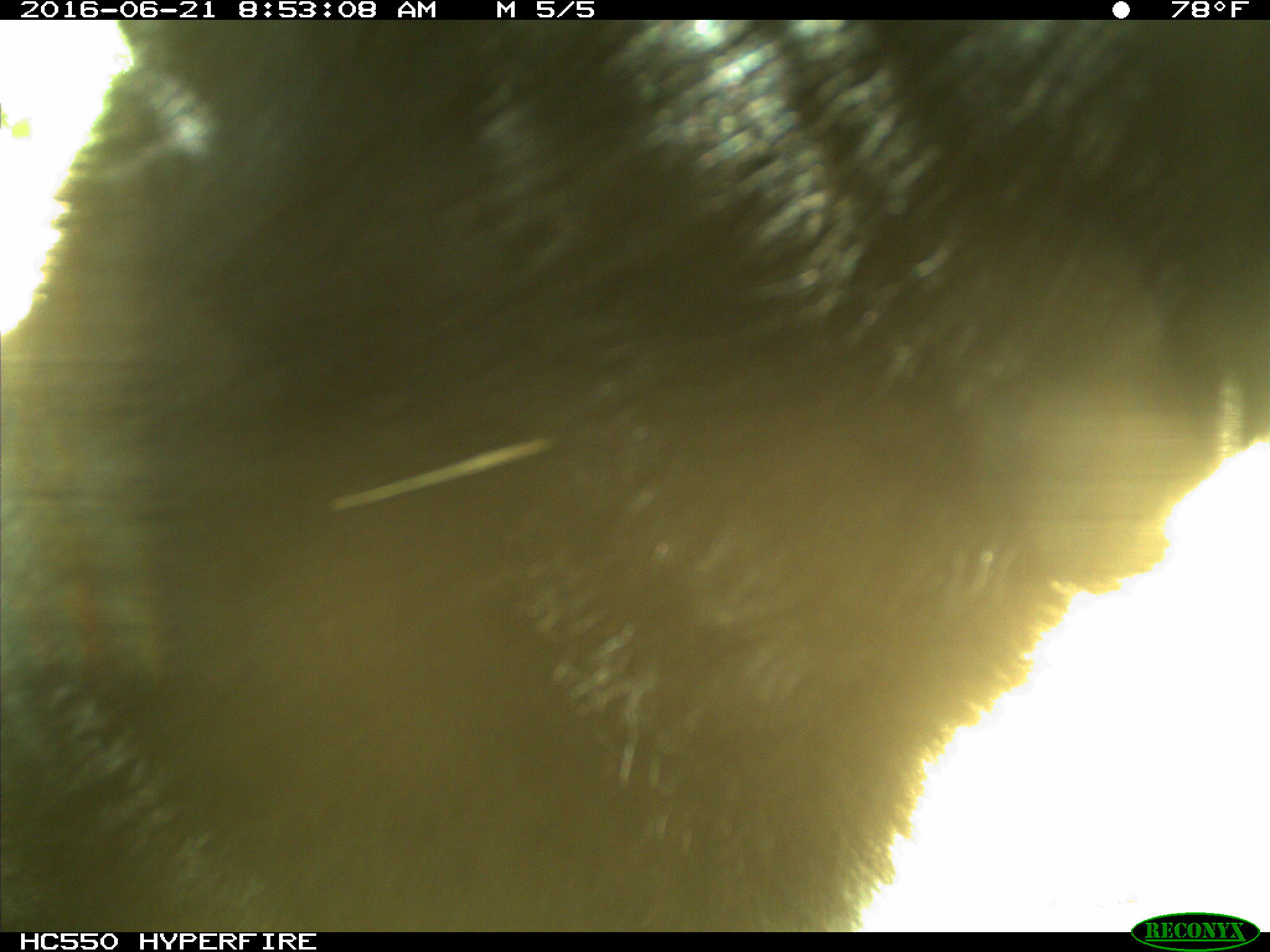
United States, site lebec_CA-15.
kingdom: Animalia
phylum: Chordata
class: Mammalia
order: Carnivora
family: Ursidae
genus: Ursus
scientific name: Ursus americanus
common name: american black bear